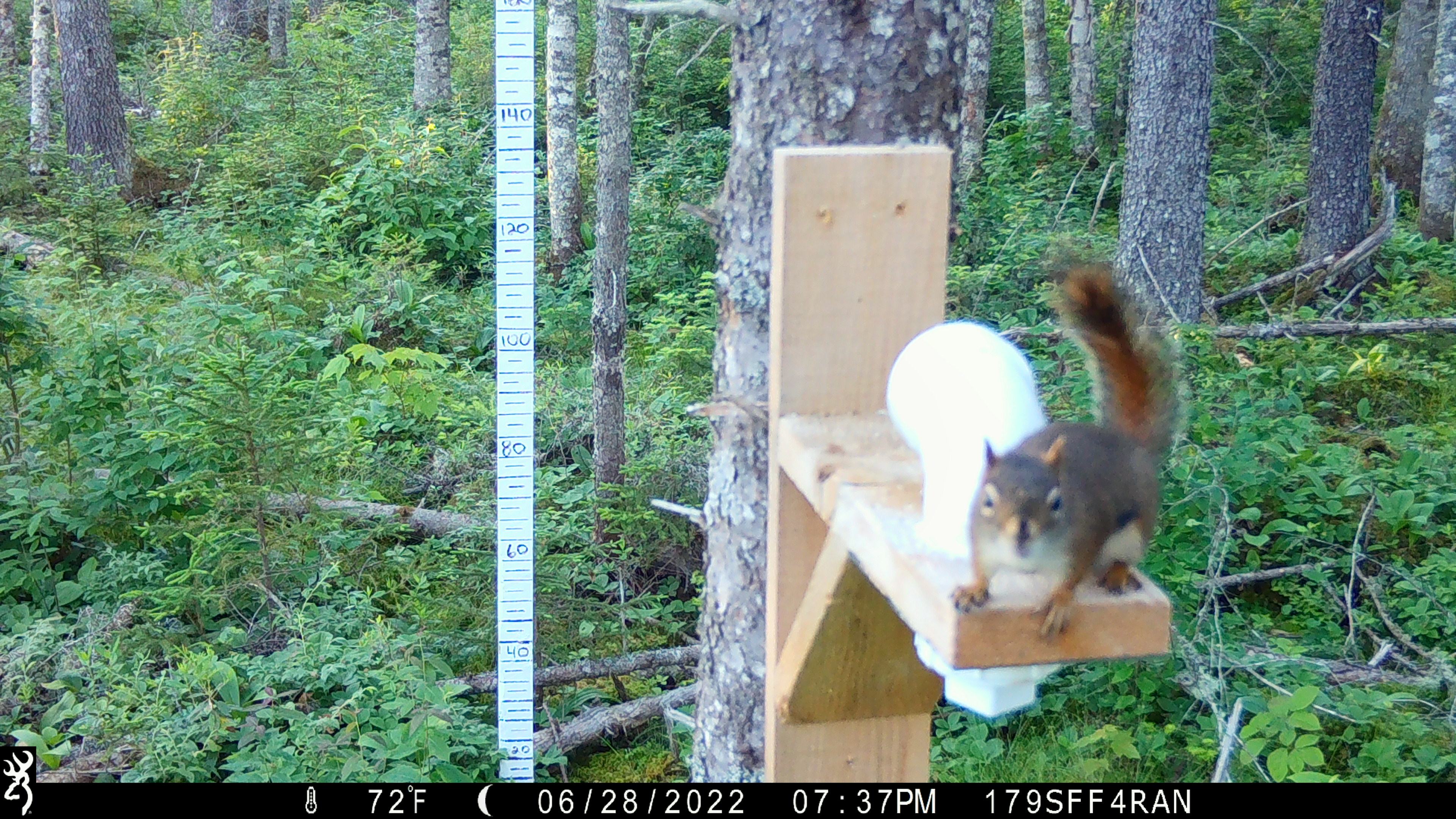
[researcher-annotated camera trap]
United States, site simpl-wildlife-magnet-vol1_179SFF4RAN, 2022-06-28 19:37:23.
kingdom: Animalia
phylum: Chordata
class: Mammalia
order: Rodentia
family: Sciuridae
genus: Tamiasciurus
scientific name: Tamiasciurus hudsonicus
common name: red squirrel